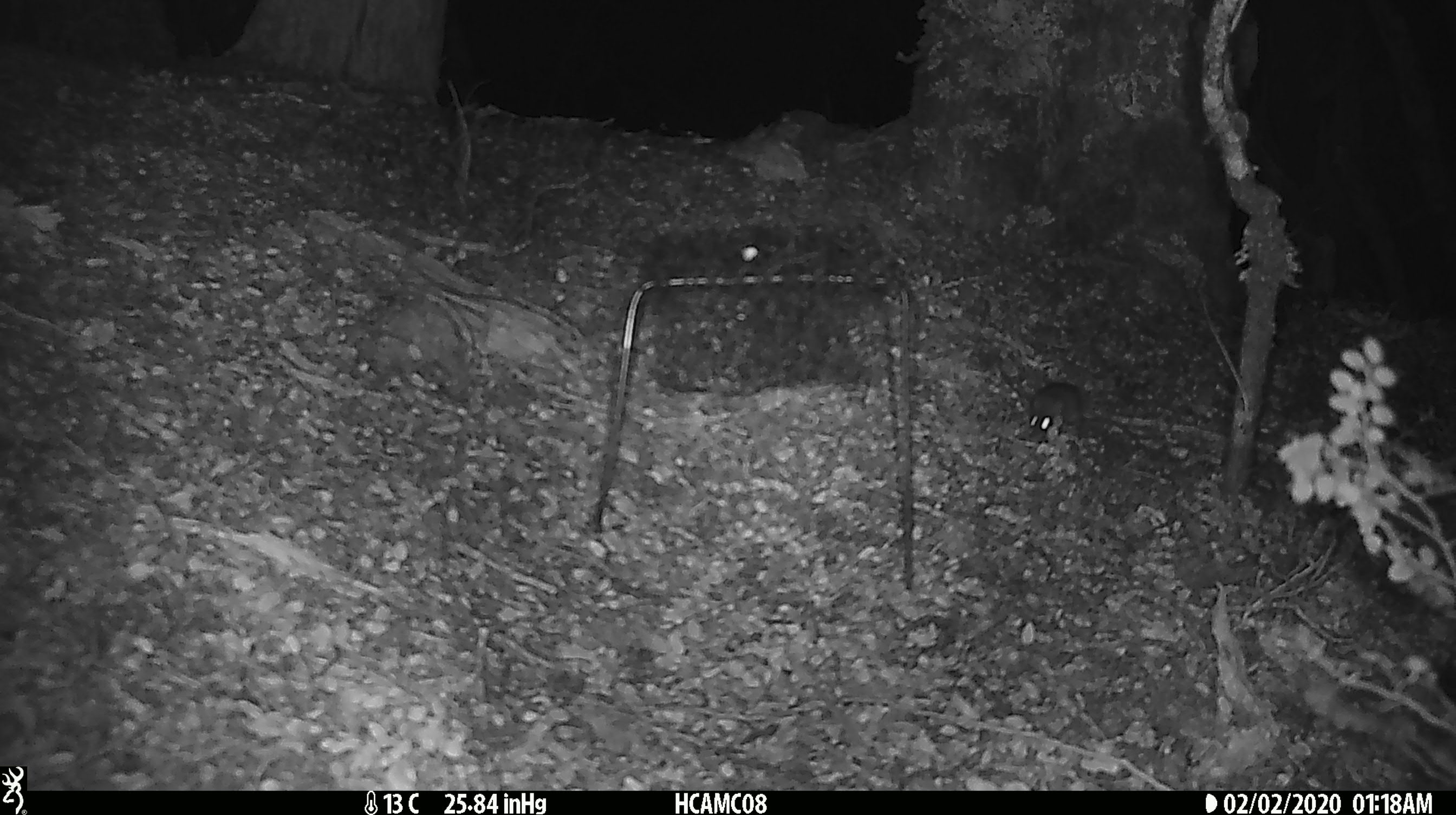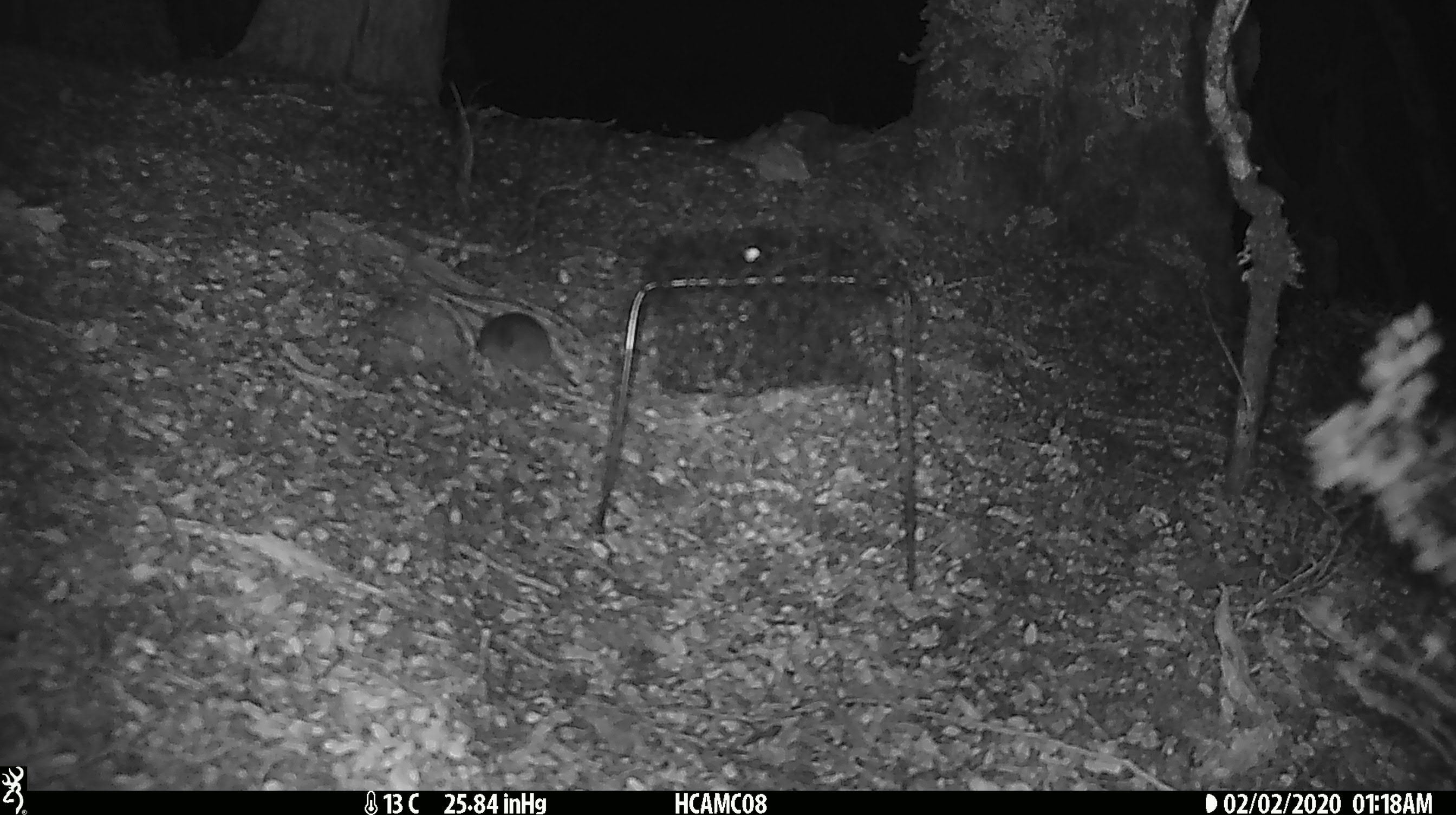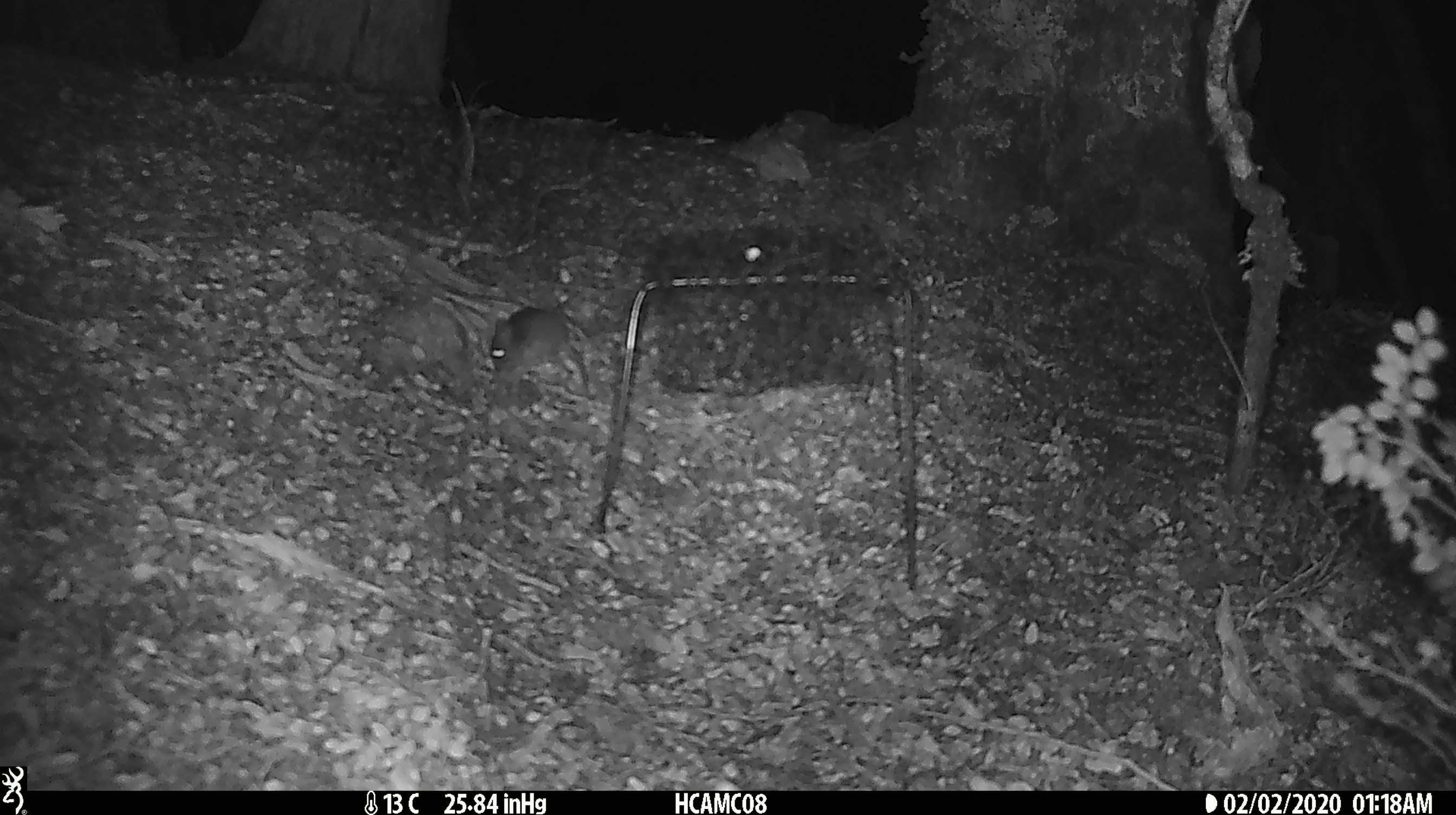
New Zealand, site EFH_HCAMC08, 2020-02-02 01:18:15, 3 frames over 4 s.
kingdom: Animalia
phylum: Chordata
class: Mammalia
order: Rodentia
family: Muridae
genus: Mus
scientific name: Mus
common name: mouse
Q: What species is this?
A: Mouse (Mus).